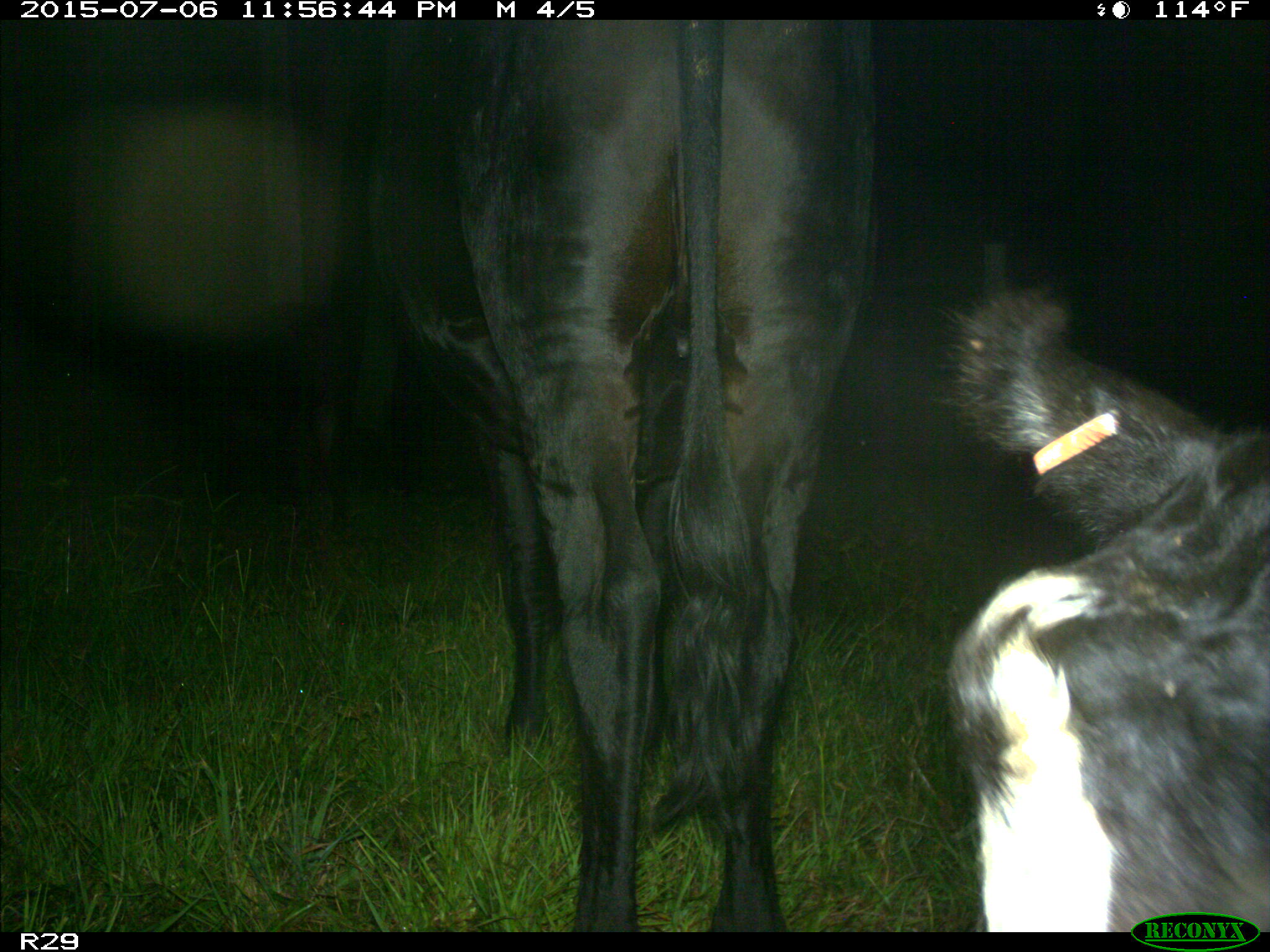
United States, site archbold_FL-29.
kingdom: Animalia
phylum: Chordata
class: Mammalia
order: Artiodactyla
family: Bovidae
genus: Bos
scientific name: Bos taurus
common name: domestic cow